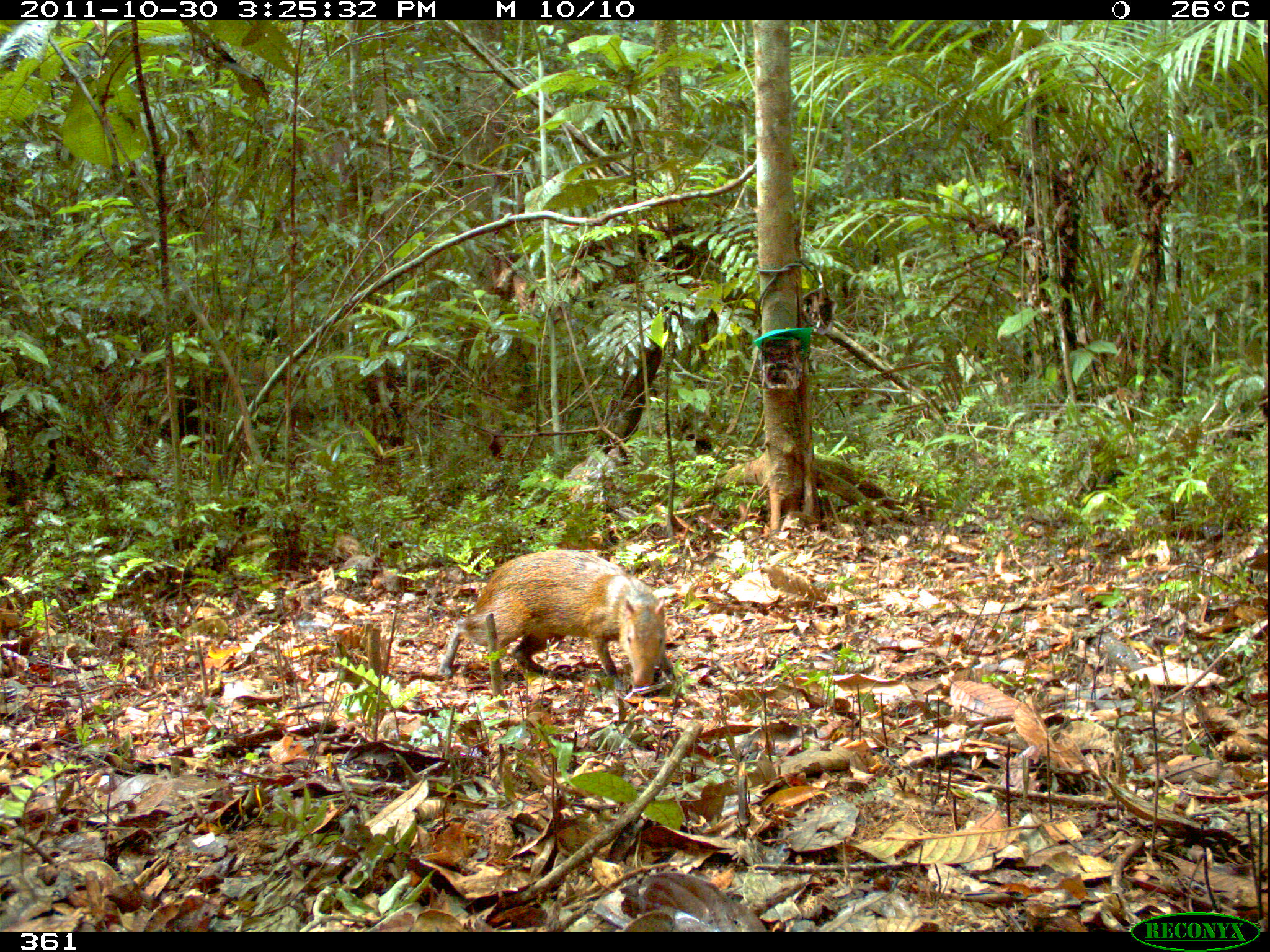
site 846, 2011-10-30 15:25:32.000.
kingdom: Animalia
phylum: Chordata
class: Mammalia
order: Rodentia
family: Dasyproctidae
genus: Dasyprocta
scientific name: Dasyprocta punctata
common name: central american agouti